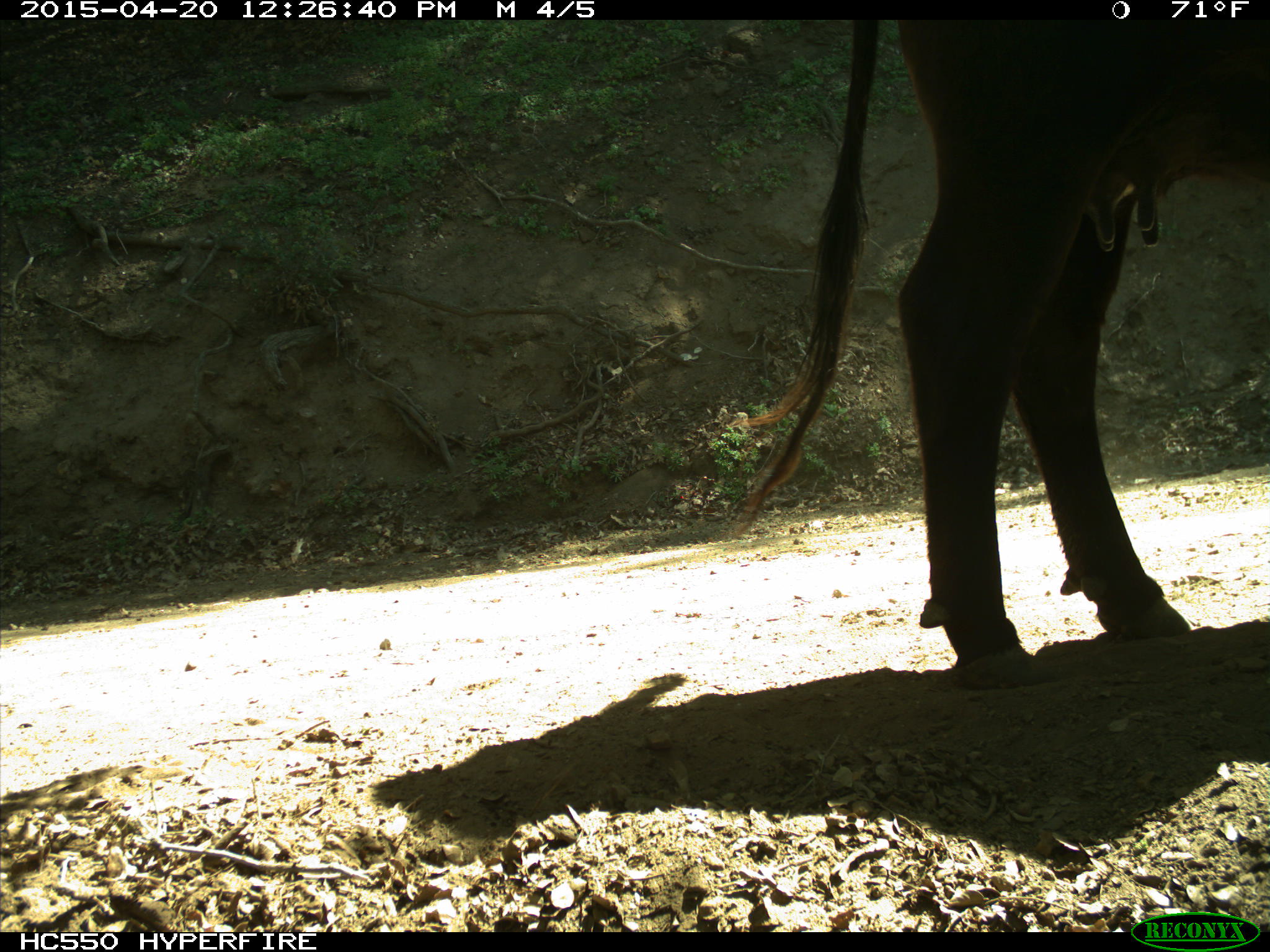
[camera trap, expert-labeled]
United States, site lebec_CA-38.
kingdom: Animalia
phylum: Chordata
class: Mammalia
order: Artiodactyla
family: Bovidae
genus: Bos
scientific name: Bos taurus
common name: domestic cow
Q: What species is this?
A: Bos taurus (domestic cow).